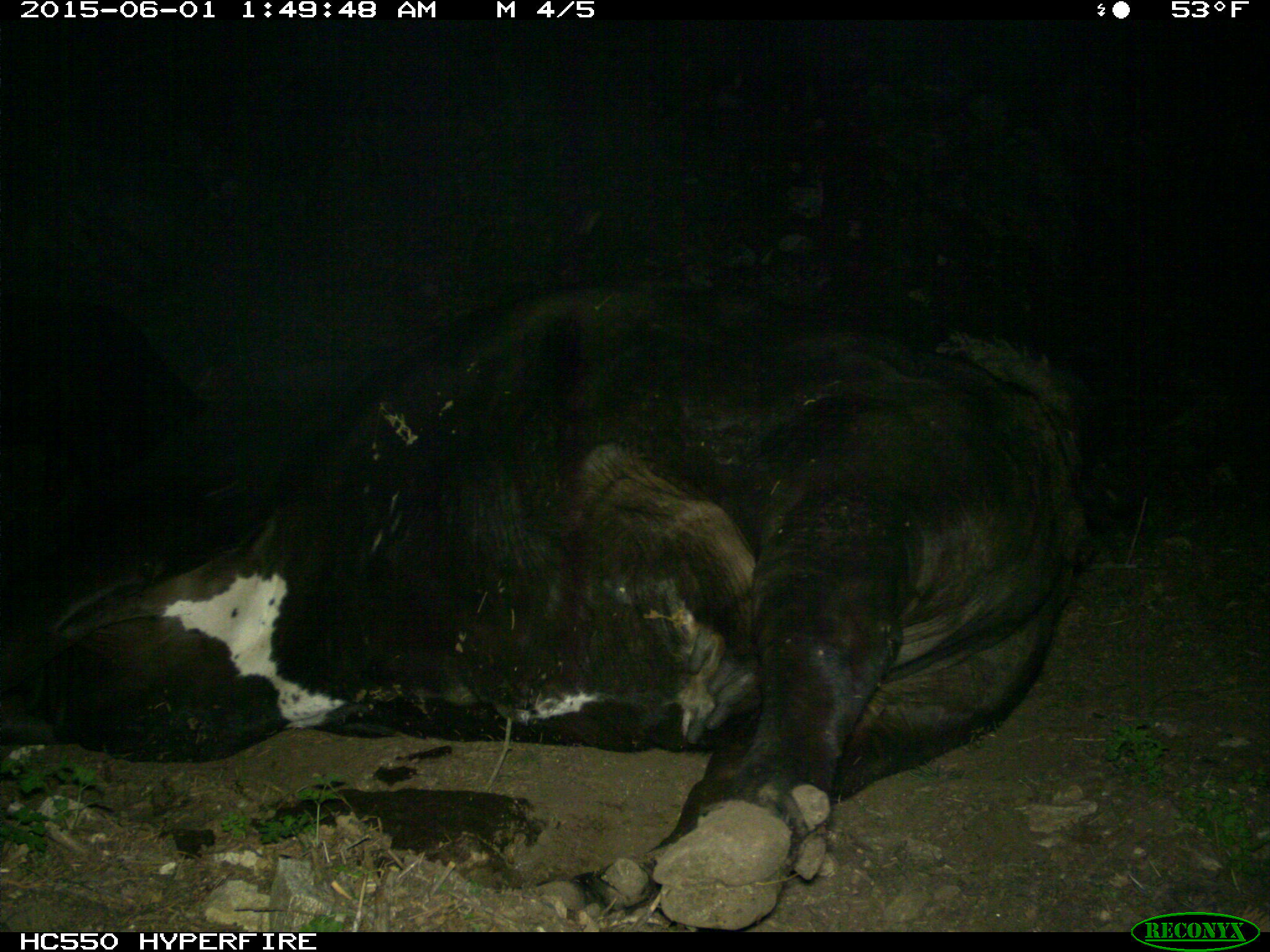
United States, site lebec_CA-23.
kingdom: Animalia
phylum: Chordata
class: Mammalia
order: Artiodactyla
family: Bovidae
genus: Bos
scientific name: Bos taurus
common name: domestic cow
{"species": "Bos taurus (domestic cow)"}